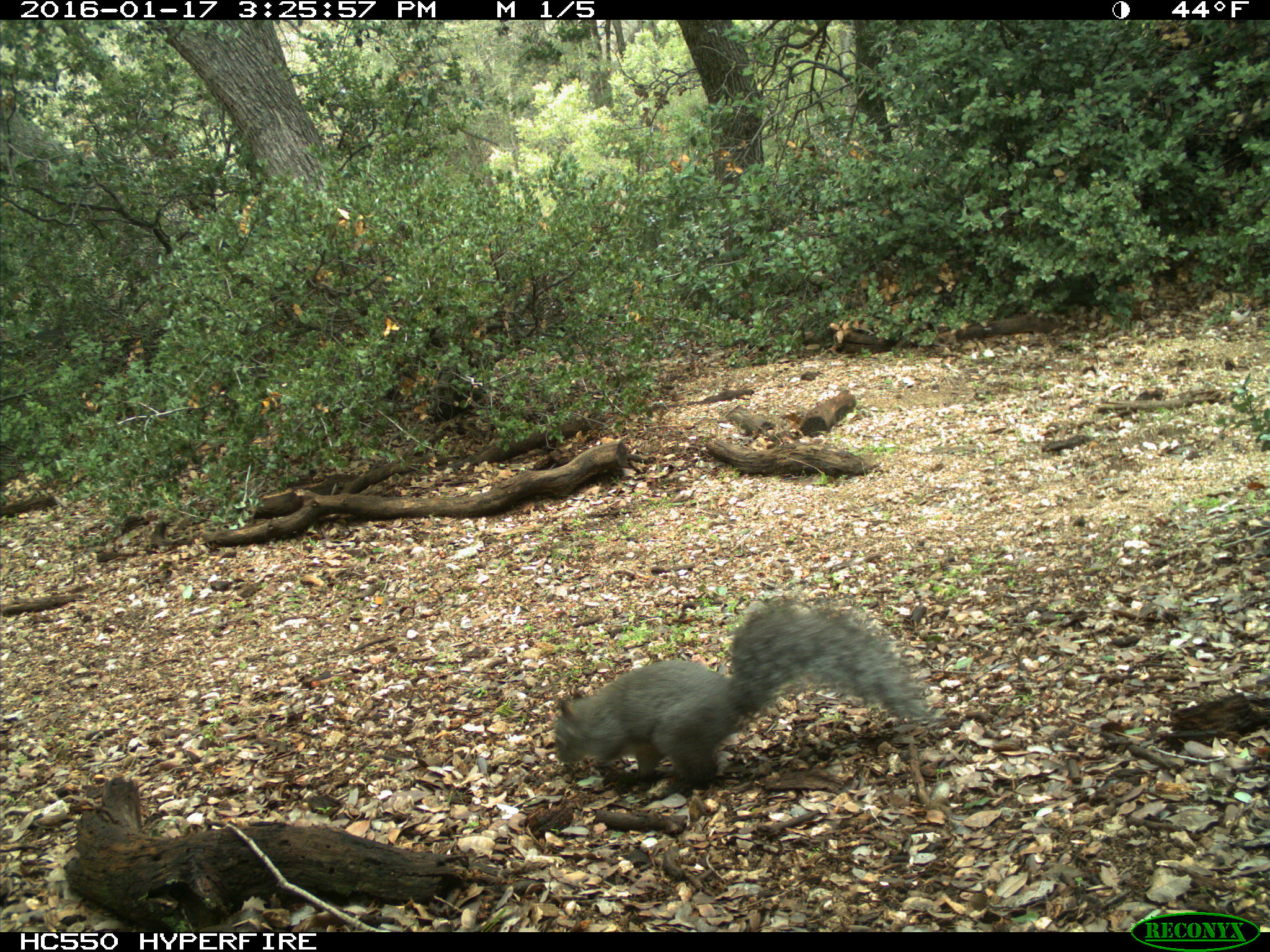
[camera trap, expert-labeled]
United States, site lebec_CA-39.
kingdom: Animalia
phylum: Chordata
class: Mammalia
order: Rodentia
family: Sciuridae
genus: Sciurus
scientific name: Sciurus carolinensis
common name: eastern gray squirrel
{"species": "Sciurus carolinensis (eastern gray squirrel)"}